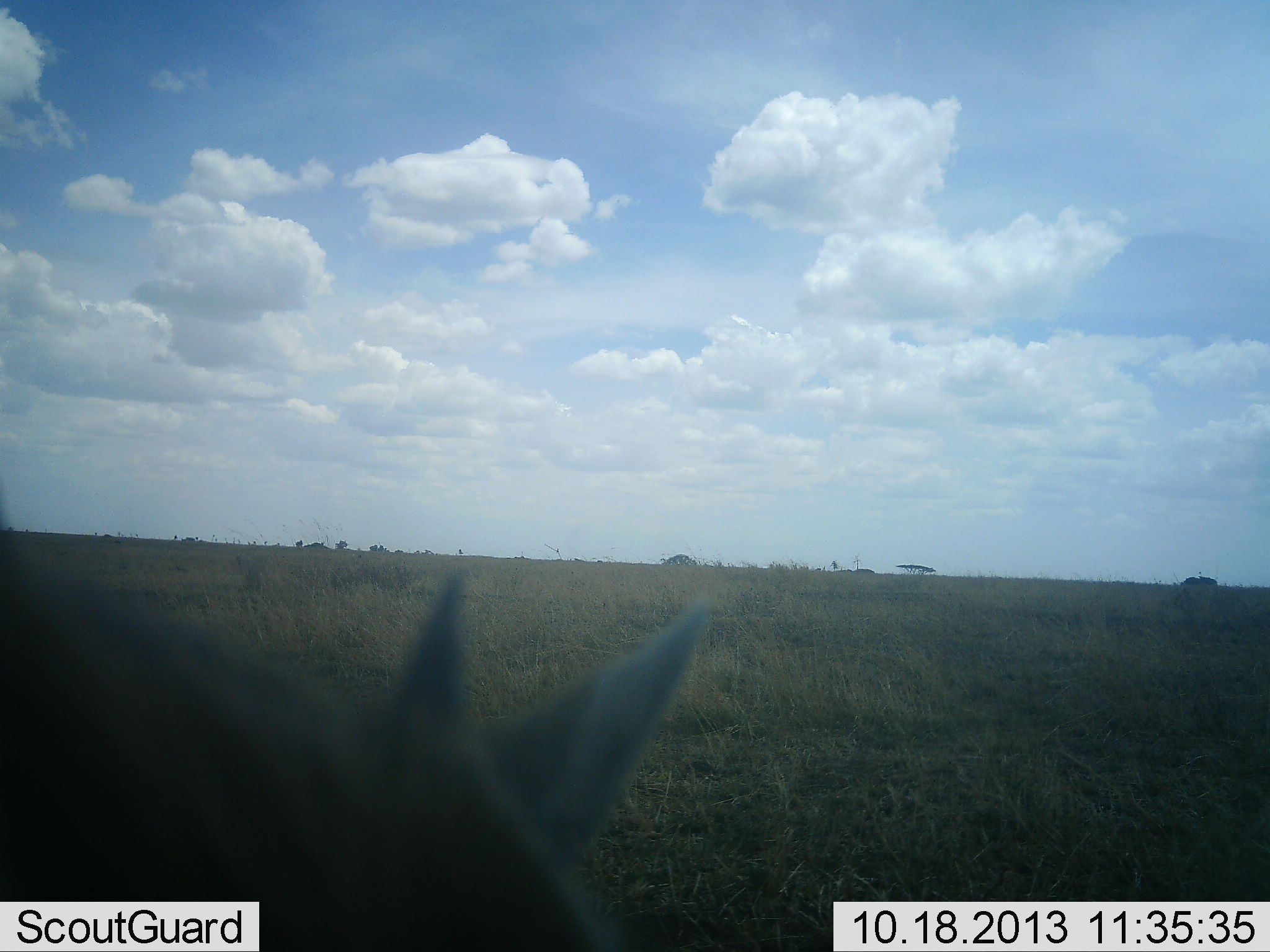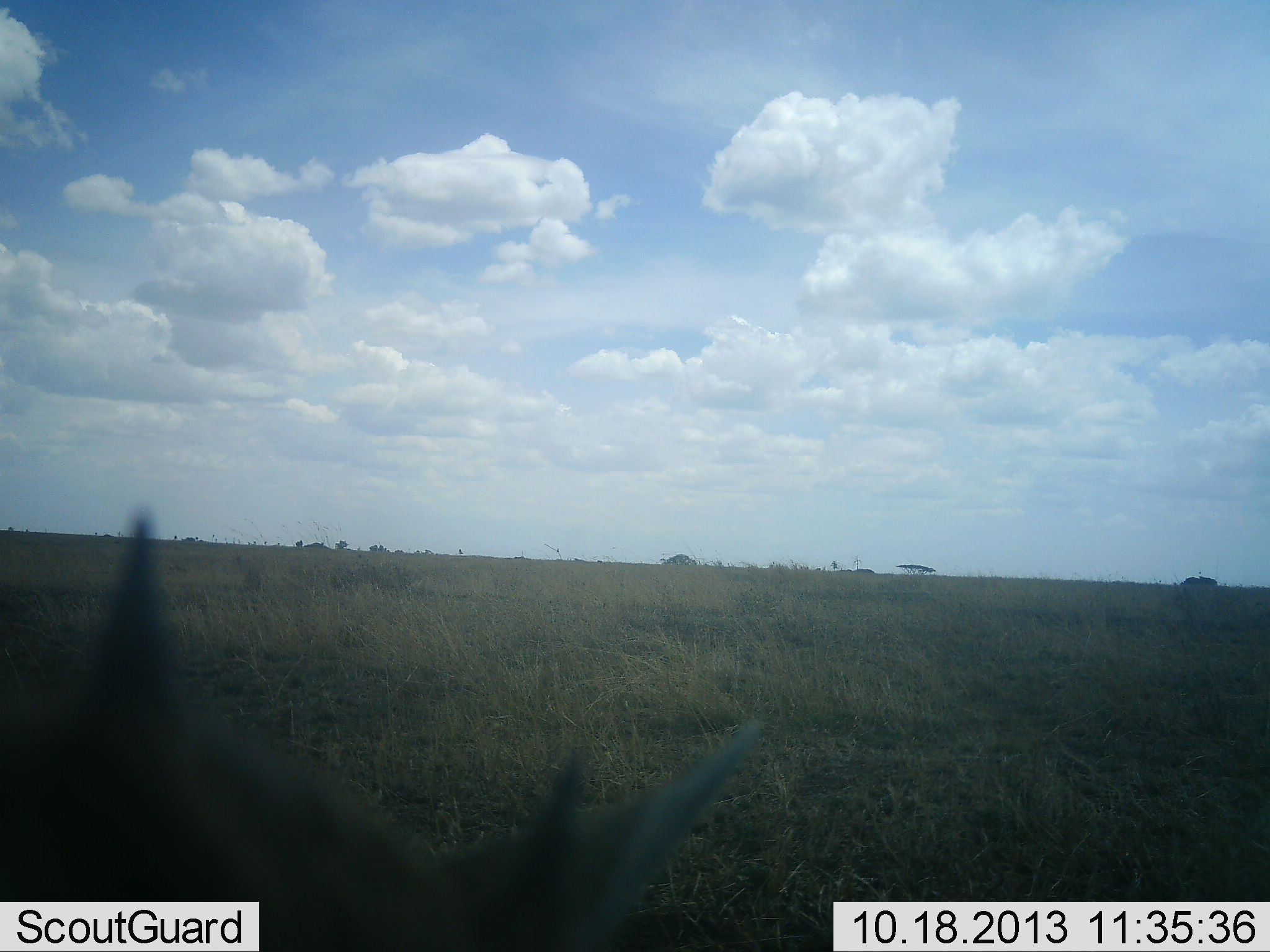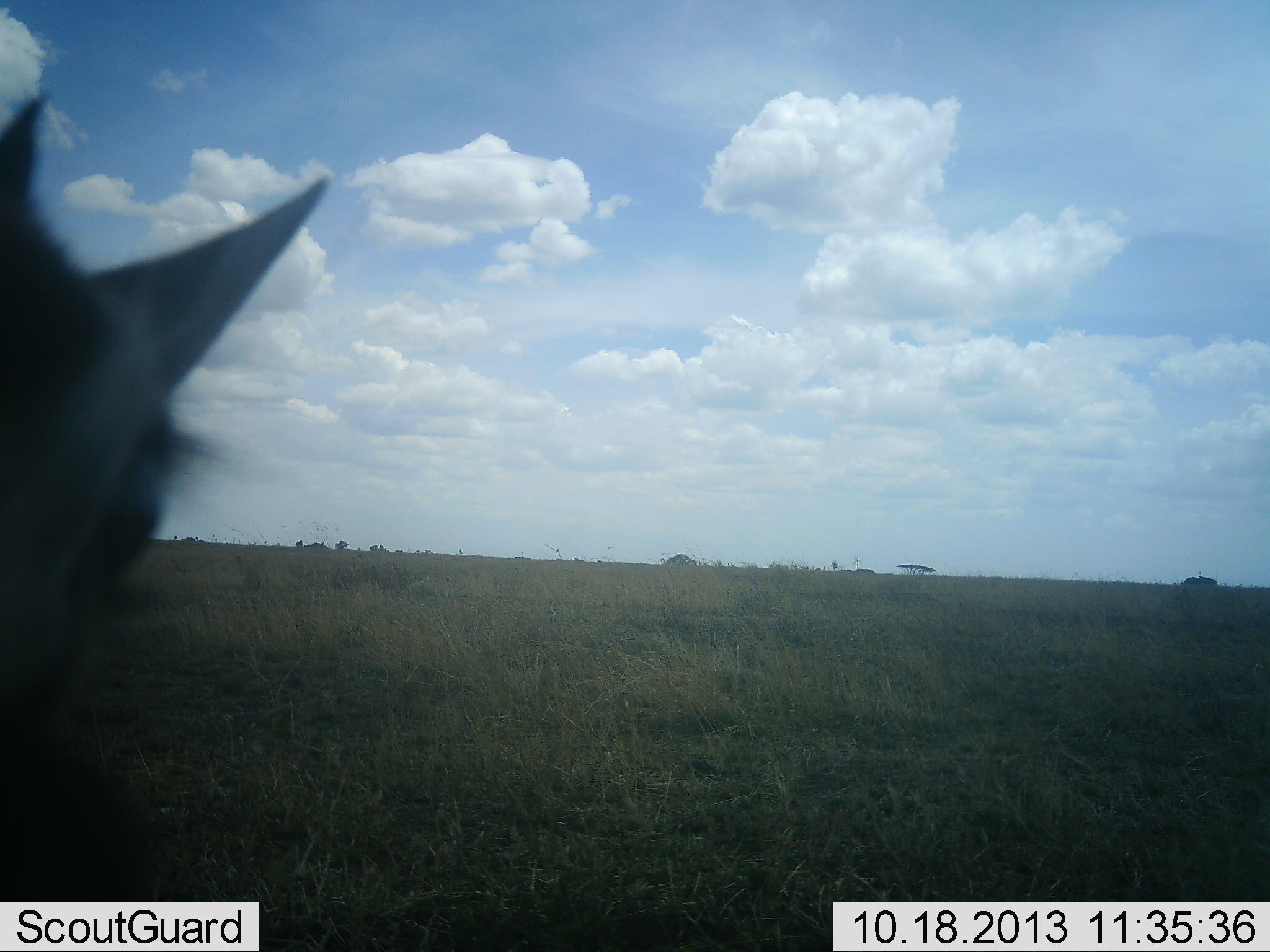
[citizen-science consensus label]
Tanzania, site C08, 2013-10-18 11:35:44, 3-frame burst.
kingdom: Animalia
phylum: Chordata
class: Mammalia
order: Artiodactyla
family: Bovidae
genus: Eudorcas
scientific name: Eudorcas thomsonii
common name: thomson's gazelle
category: gazellethomsons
Gazellethomsons (thomson's gazelle) (Eudorcas thomsonii), count 1. Behavior (volunteer vote fractions): standing 80%, resting 0%, moving 10%, interacting 10%. Young present (vote fraction): 40%. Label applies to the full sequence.